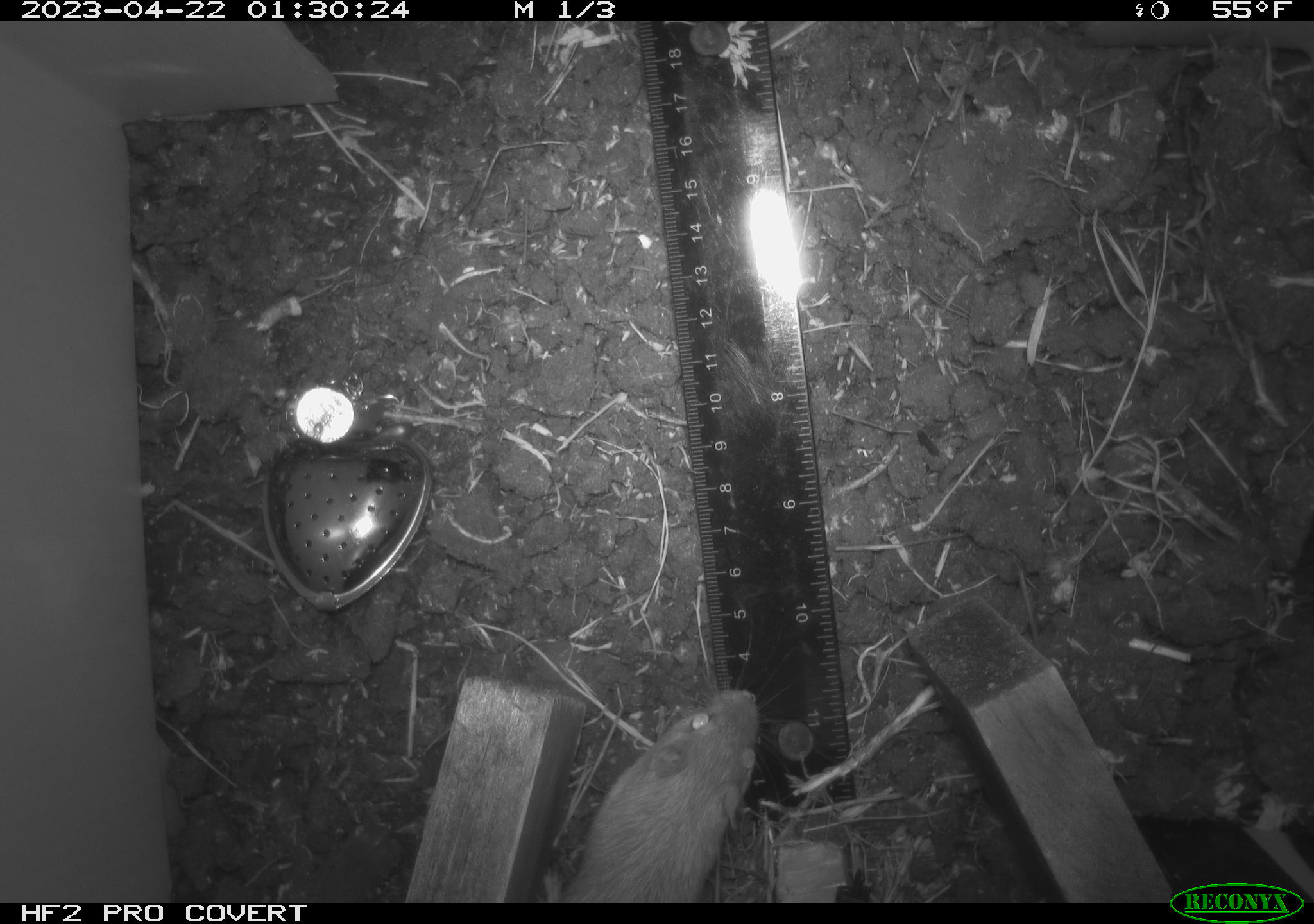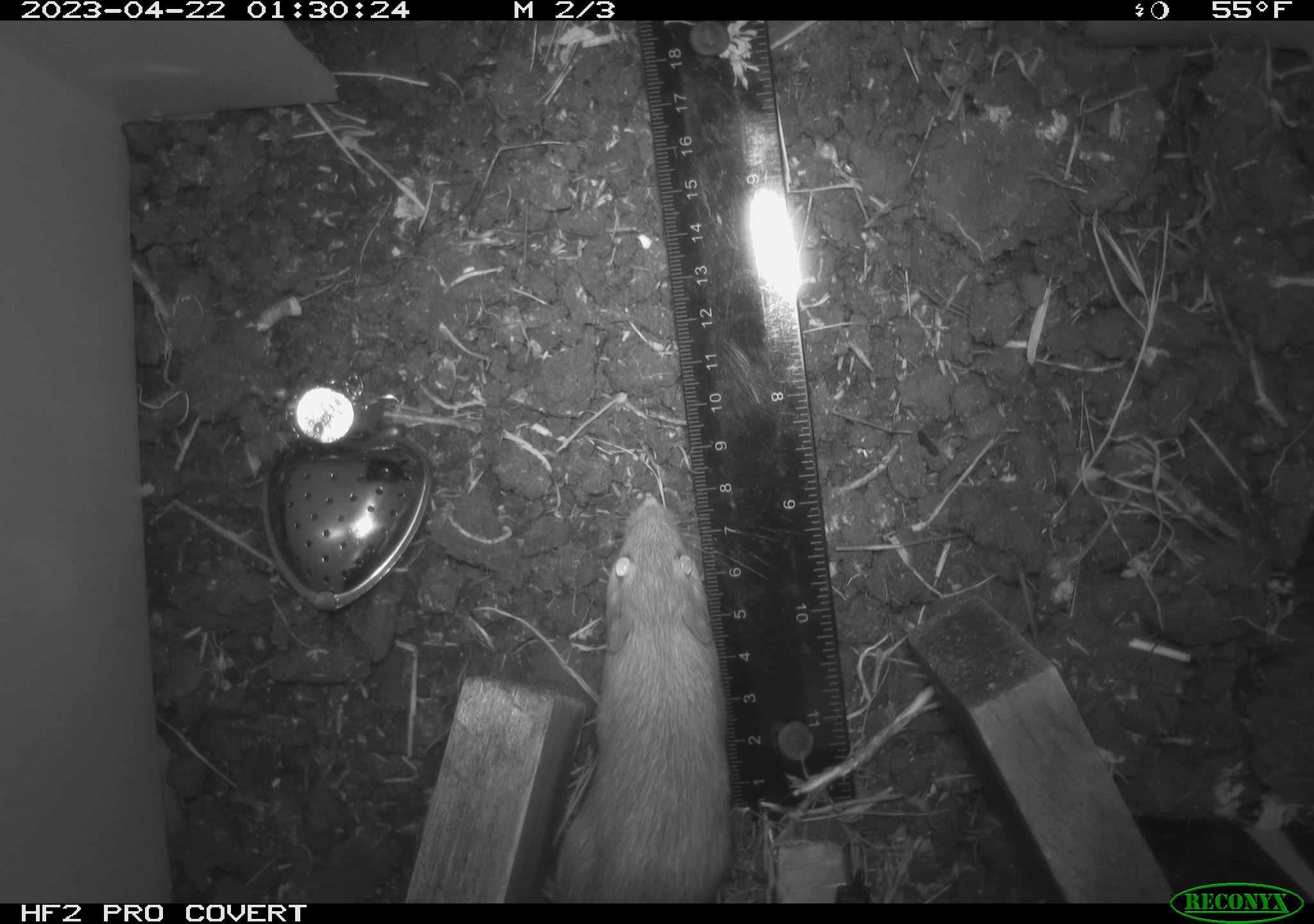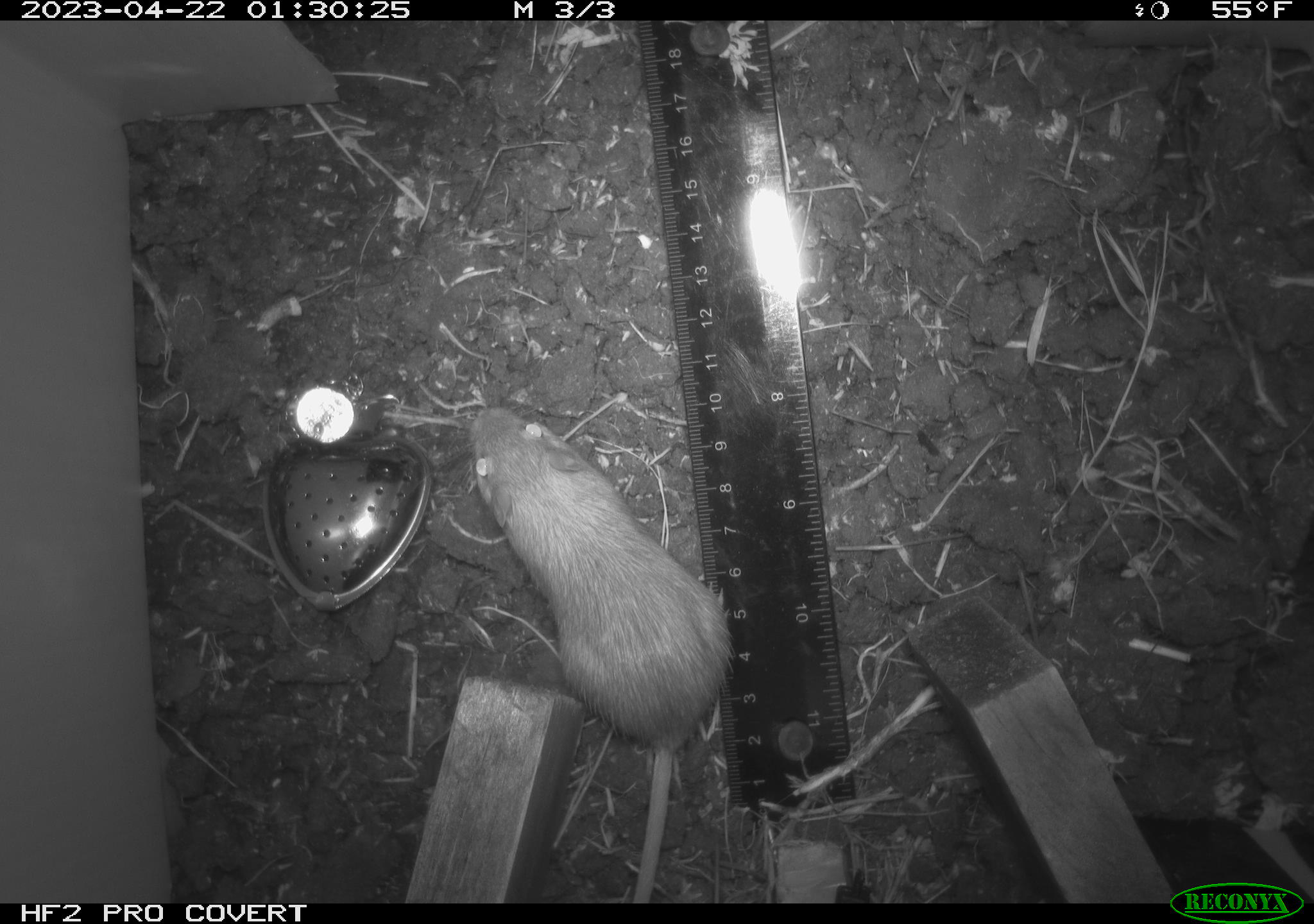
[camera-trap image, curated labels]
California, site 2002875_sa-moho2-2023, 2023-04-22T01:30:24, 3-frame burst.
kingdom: Animalia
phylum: Chordata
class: Mammalia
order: Rodentia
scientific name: Rodentia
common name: mouse species